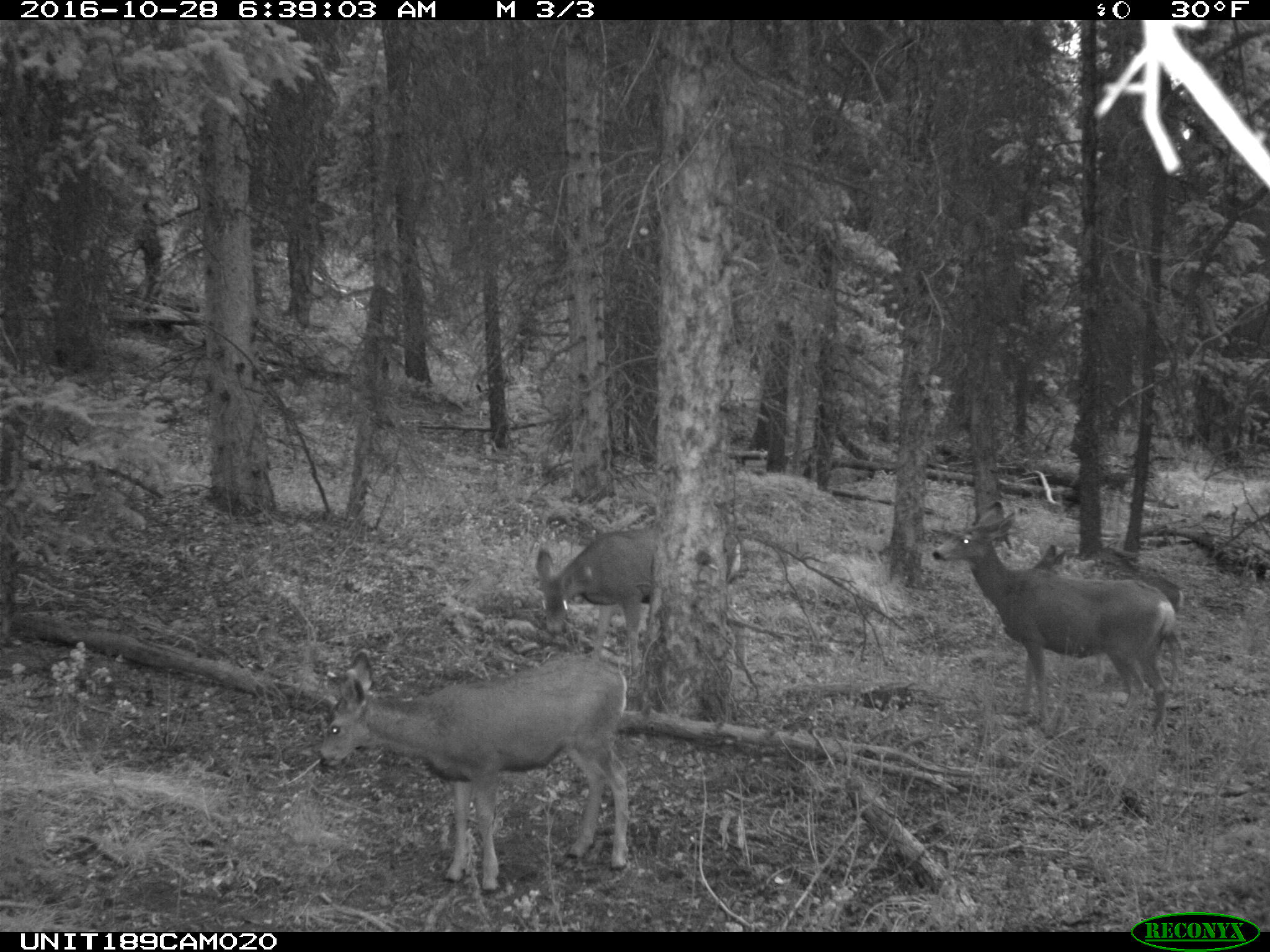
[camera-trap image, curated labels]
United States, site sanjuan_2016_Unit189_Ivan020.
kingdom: Animalia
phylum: Chordata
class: Mammalia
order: Artiodactyla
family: Cervidae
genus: Odocoileus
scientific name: Odocoileus hemionus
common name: mule deer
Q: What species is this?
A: Odocoileus hemionus (mule deer).